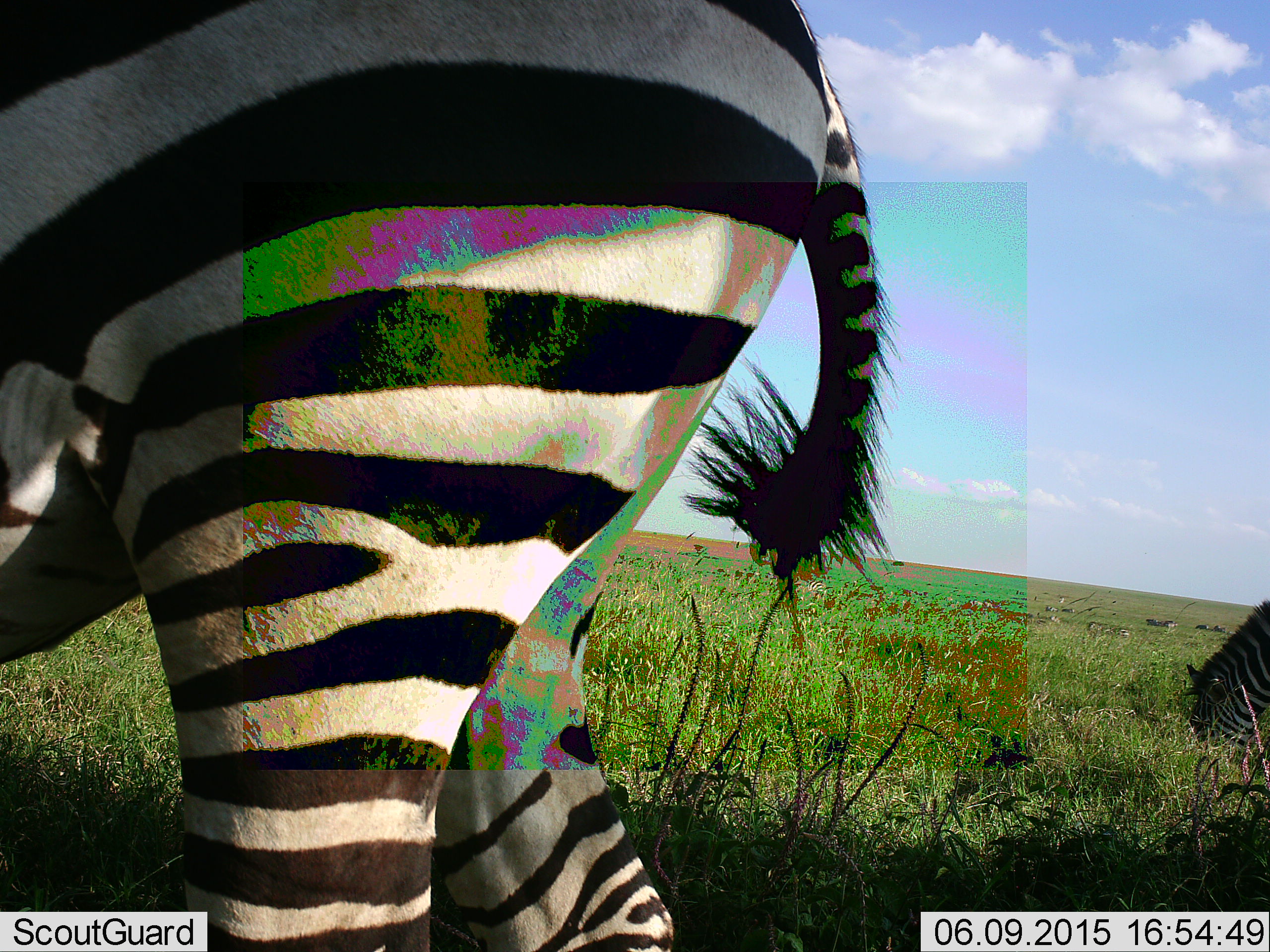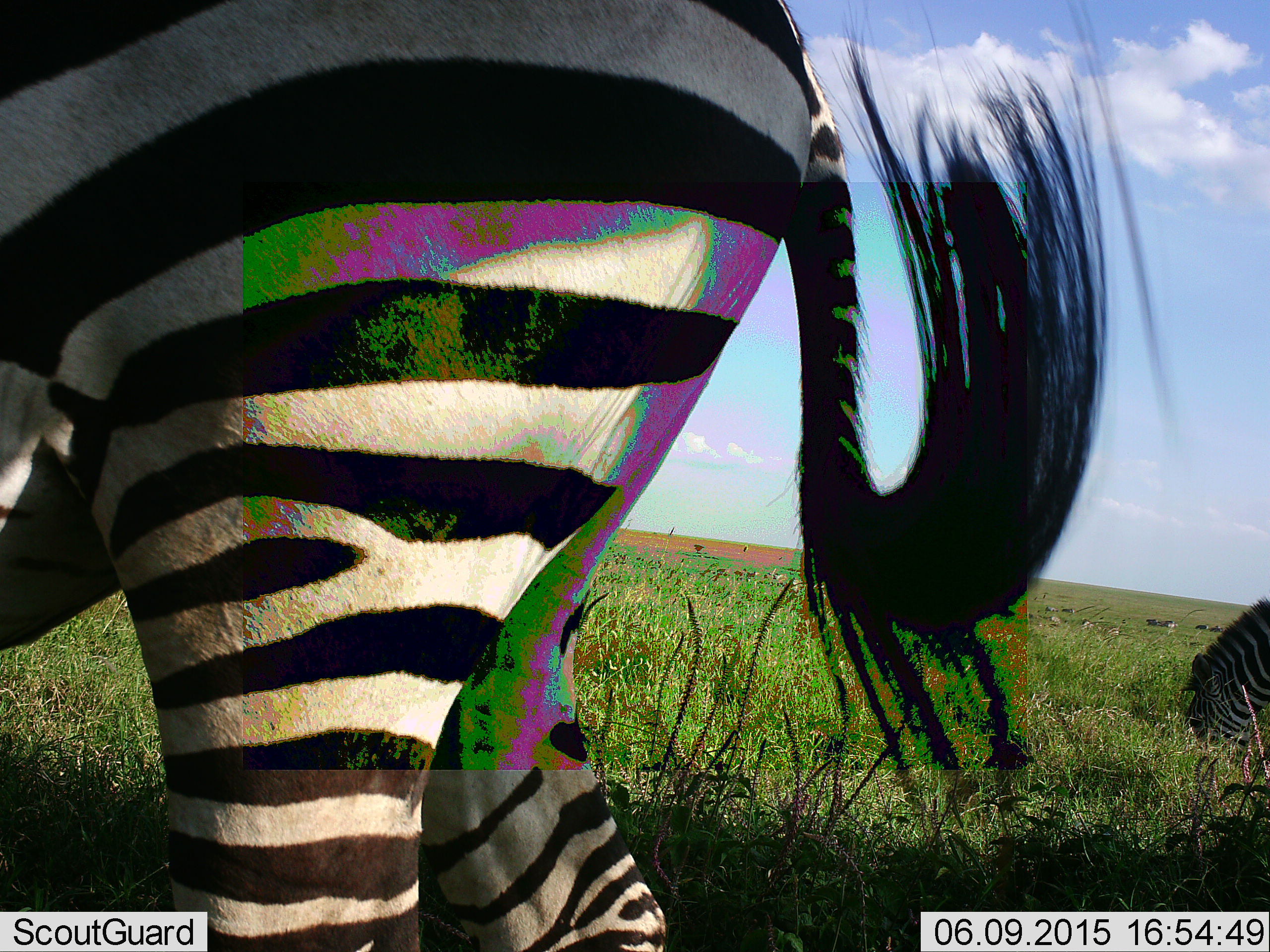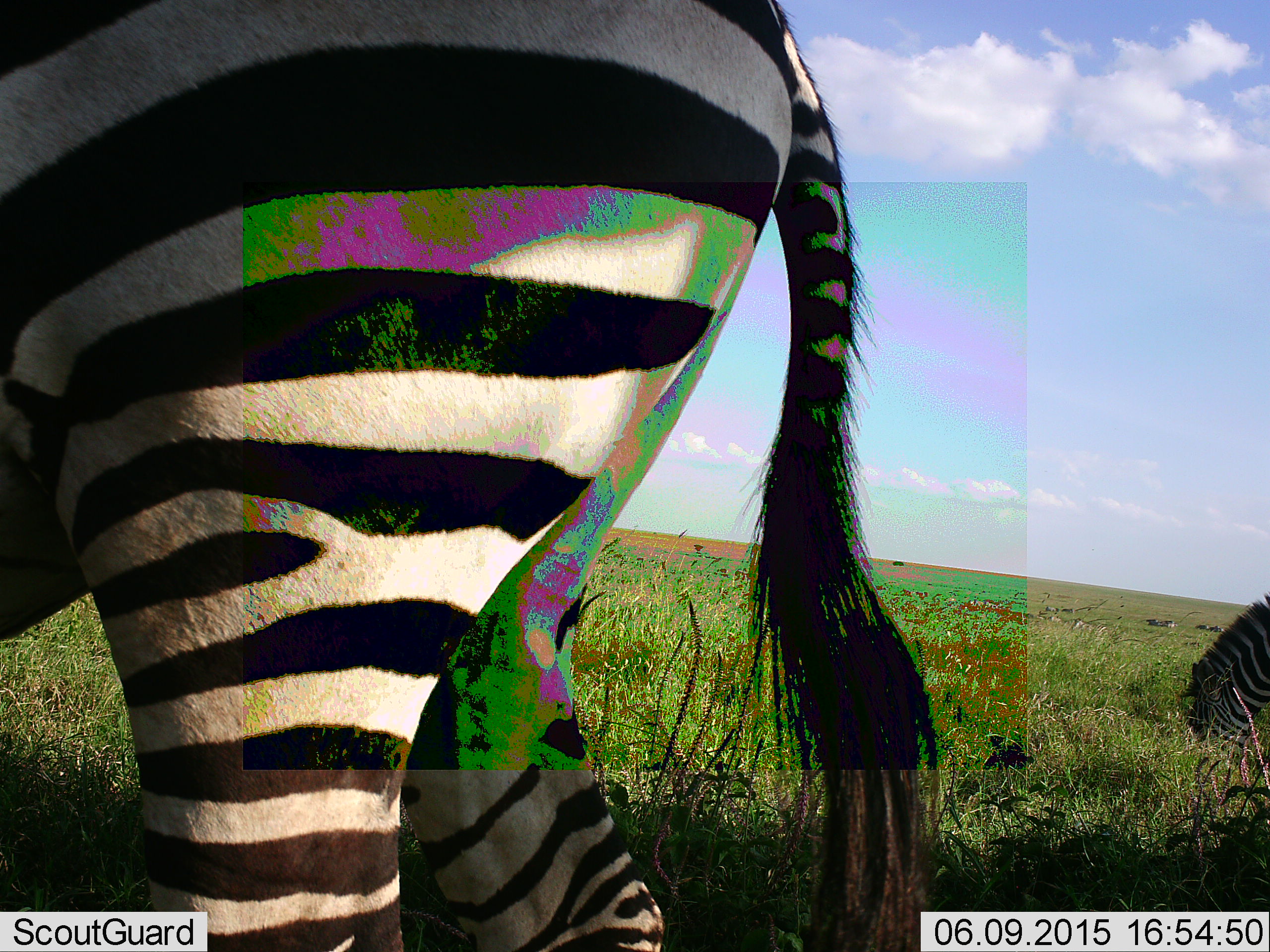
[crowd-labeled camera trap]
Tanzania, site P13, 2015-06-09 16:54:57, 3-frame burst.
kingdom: Animalia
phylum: Chordata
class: Mammalia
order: Perissodactyla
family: Equidae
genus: Equus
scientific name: Equus quagga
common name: plains zebra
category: zebra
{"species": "zebra (plains zebra) (Equus quagga)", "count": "2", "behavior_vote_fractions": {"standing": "50%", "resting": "0%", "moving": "20%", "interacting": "0%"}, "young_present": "0%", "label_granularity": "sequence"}